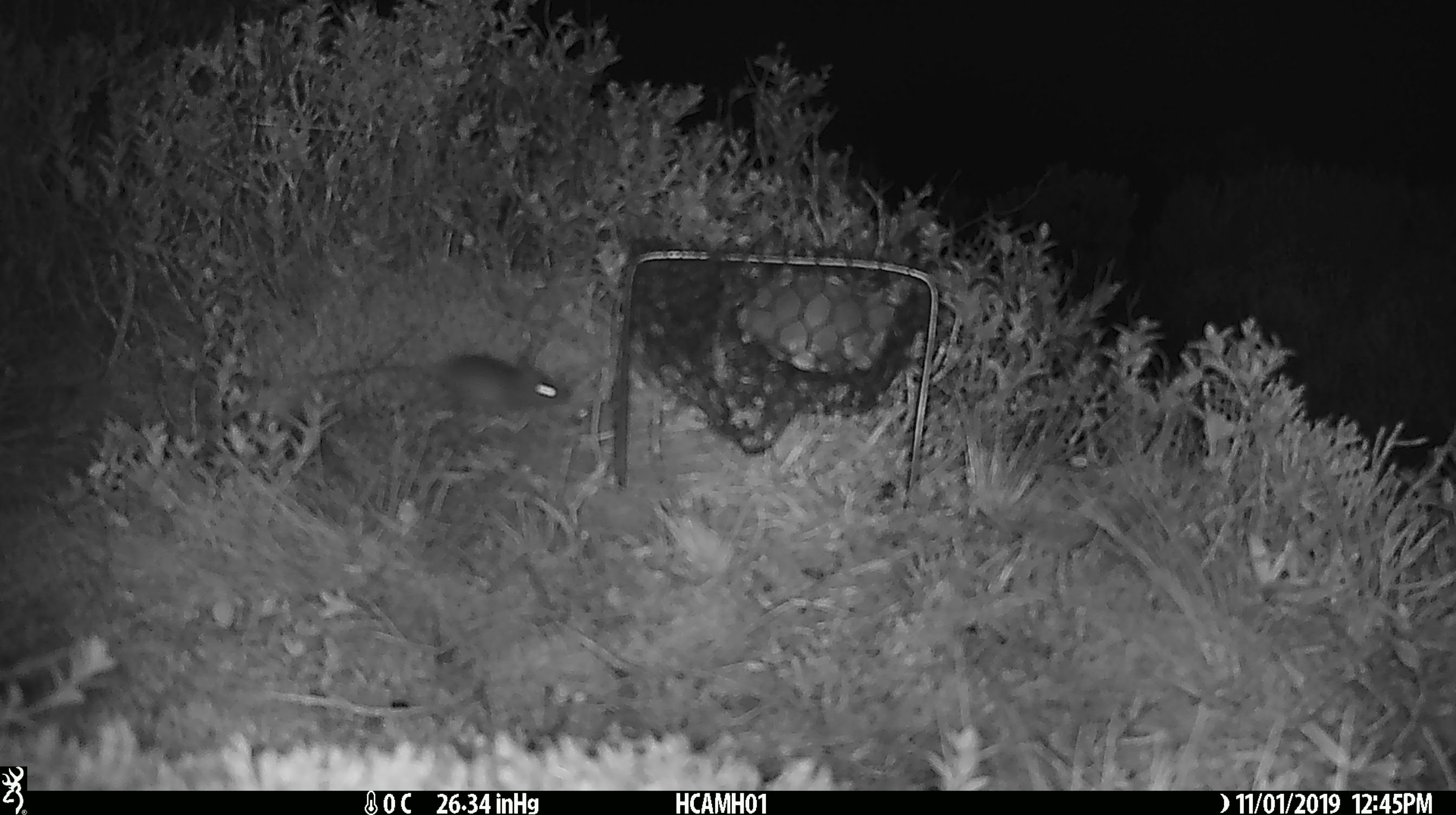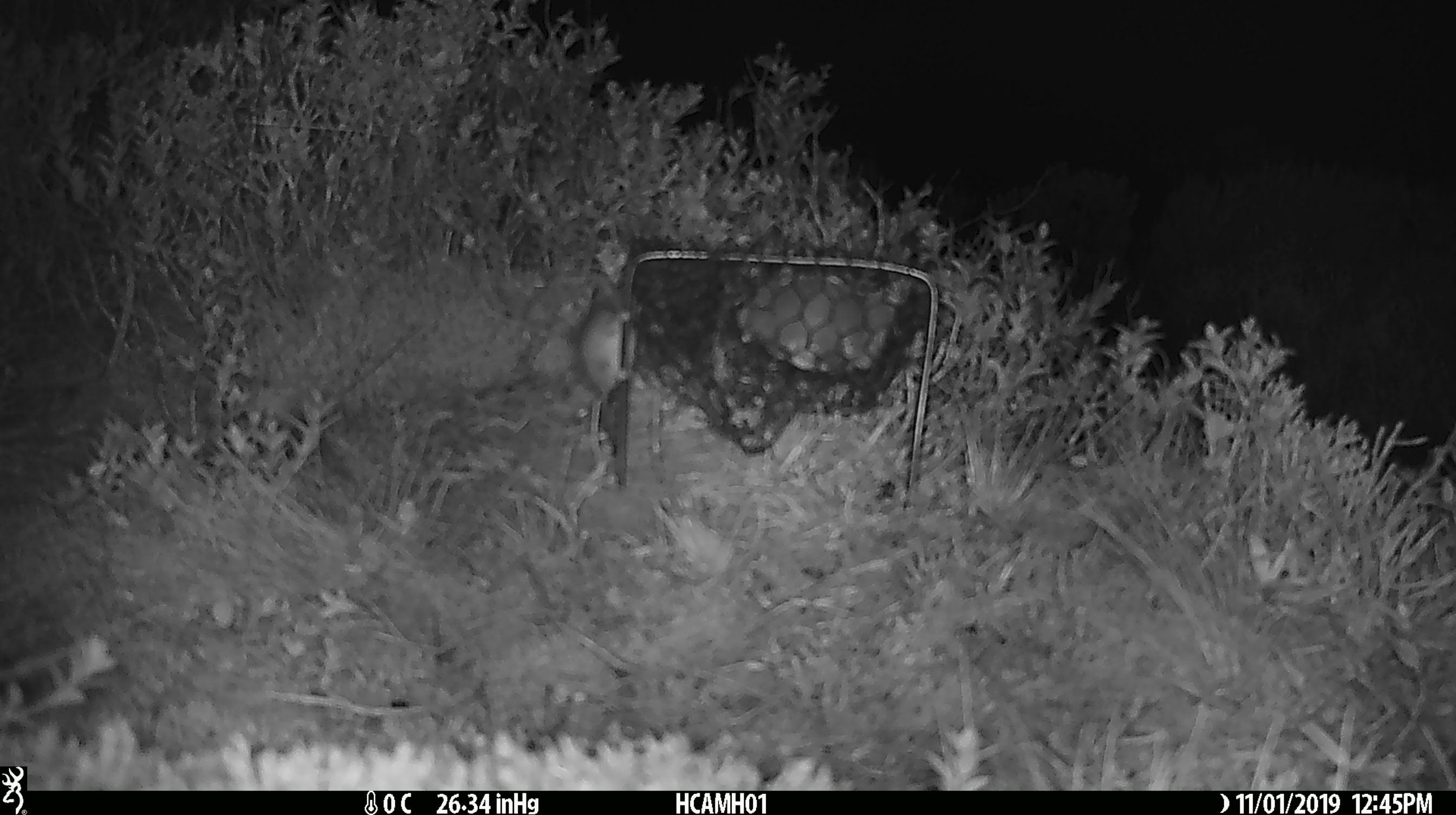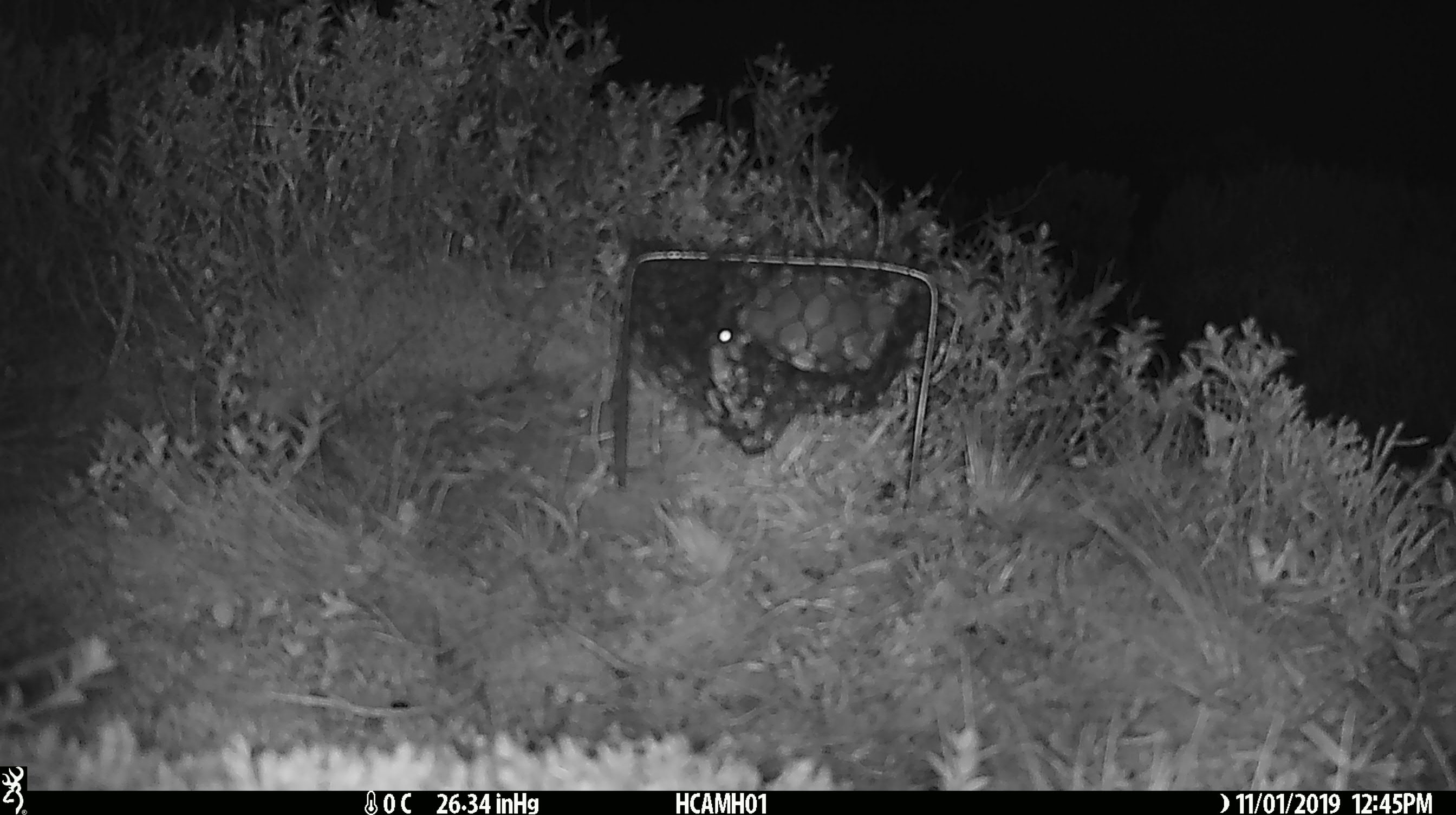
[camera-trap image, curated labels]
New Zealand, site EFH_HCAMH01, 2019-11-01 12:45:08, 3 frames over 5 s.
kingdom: Animalia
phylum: Chordata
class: Mammalia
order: Rodentia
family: Muridae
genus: Mus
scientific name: Mus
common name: mouse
Mouse (Mus).